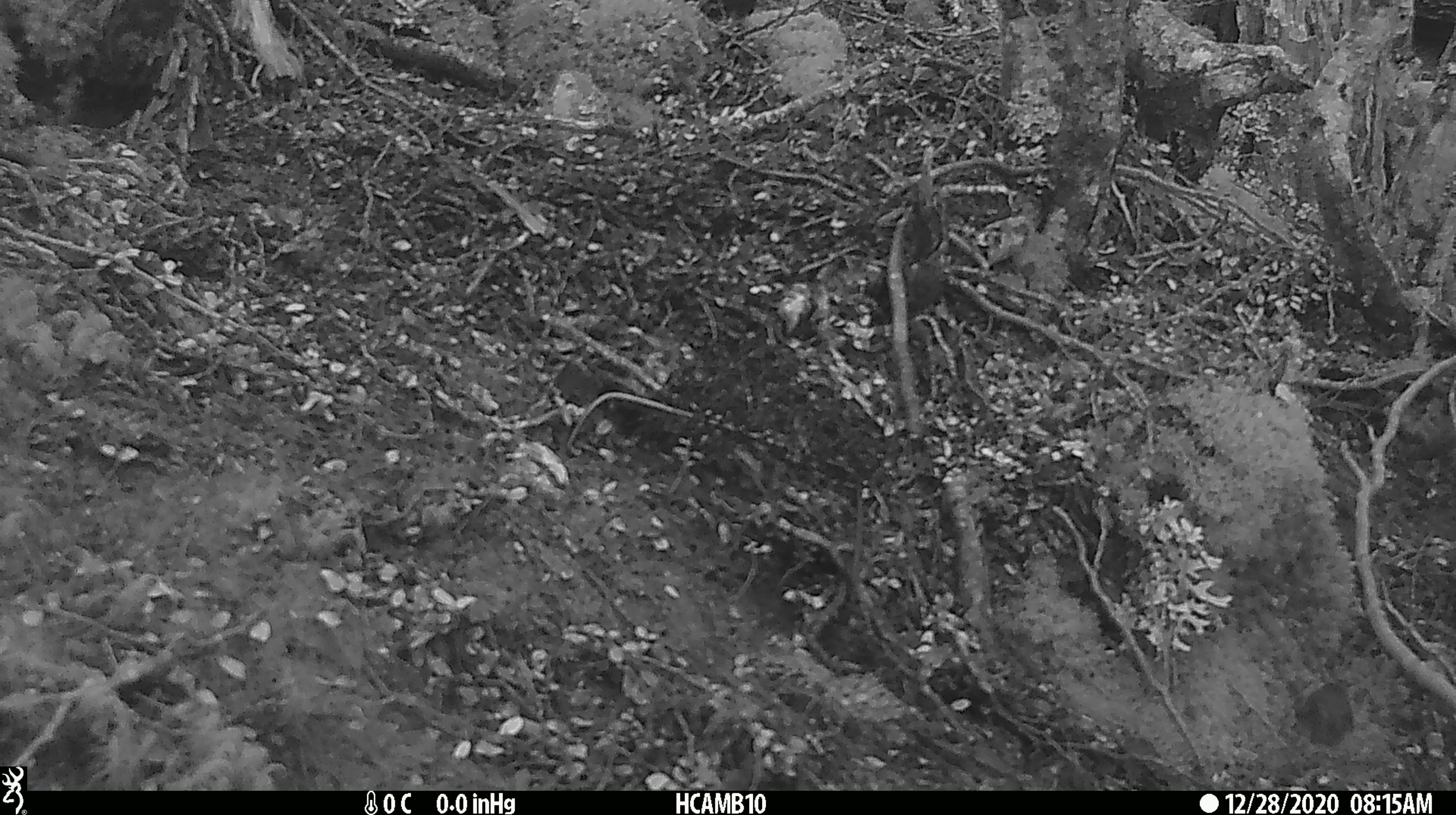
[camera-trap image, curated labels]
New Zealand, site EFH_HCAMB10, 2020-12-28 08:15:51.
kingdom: Animalia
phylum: Chordata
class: Aves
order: Passeriformes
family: Acanthisittidae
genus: Acanthisitta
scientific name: Acanthisitta chloris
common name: rifleman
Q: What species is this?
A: Rifleman (Acanthisitta chloris).